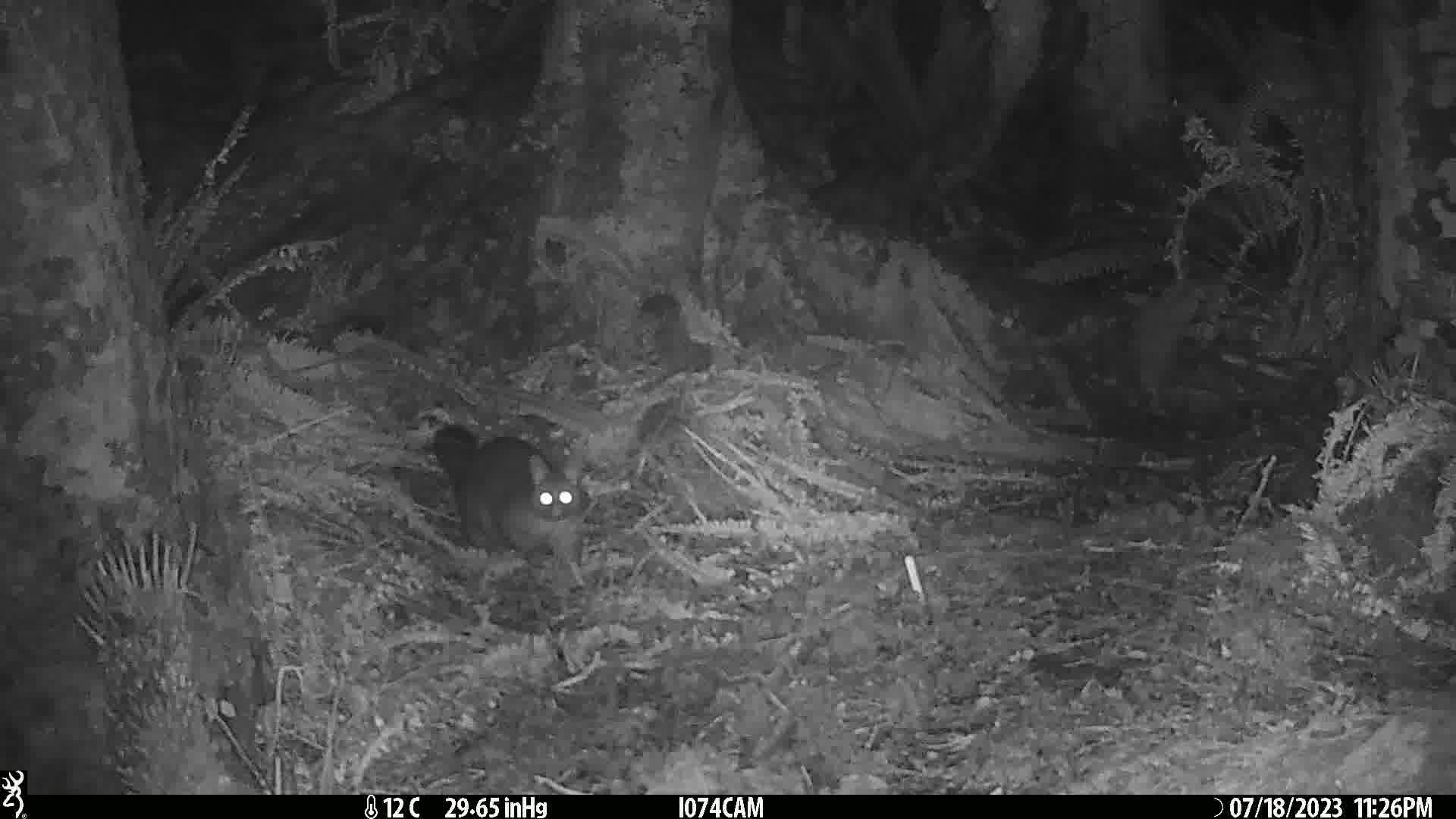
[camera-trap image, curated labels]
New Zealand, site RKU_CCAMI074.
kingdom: Animalia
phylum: Chordata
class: Mammalia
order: Diprotodontia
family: Phalangeridae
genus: Trichosurus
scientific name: Trichosurus vulpecula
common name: common brushtail possum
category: possum